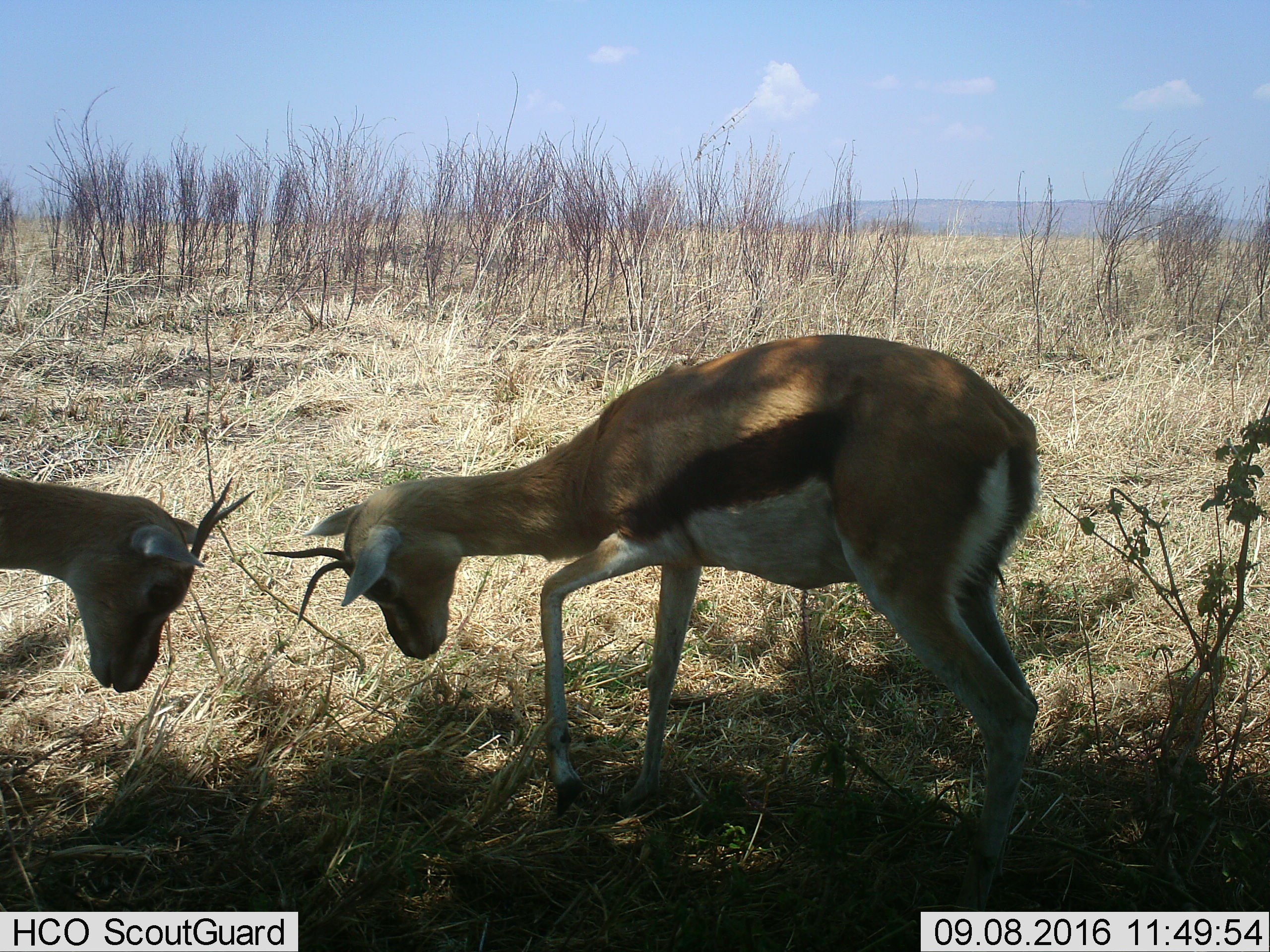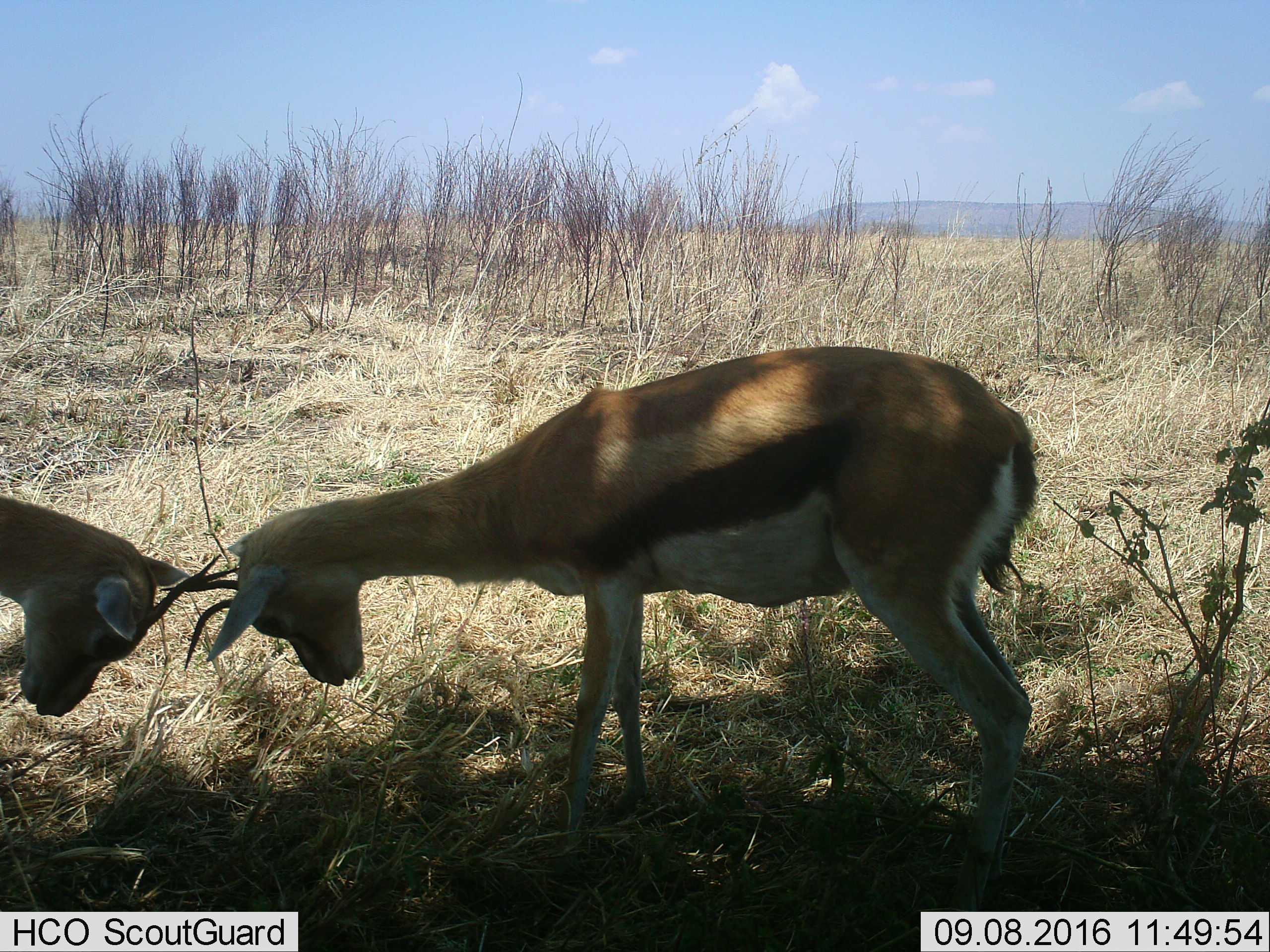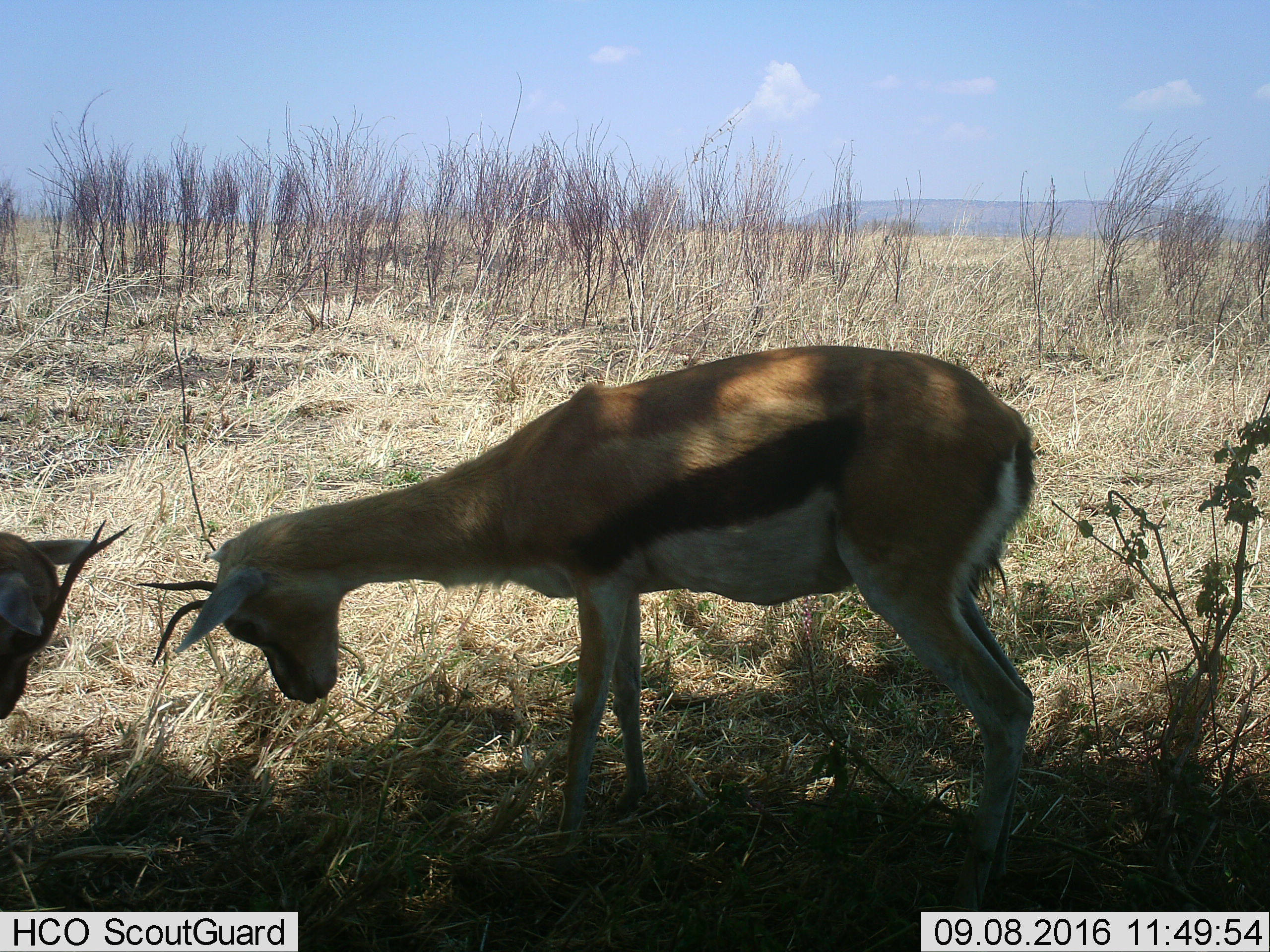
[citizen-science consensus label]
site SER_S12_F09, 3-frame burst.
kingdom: Animalia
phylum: Chordata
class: Mammalia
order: Artiodactyla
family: Bovidae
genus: Eudorcas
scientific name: Eudorcas thomsonii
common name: thomson's gazelle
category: gazellethomsons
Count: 2.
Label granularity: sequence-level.